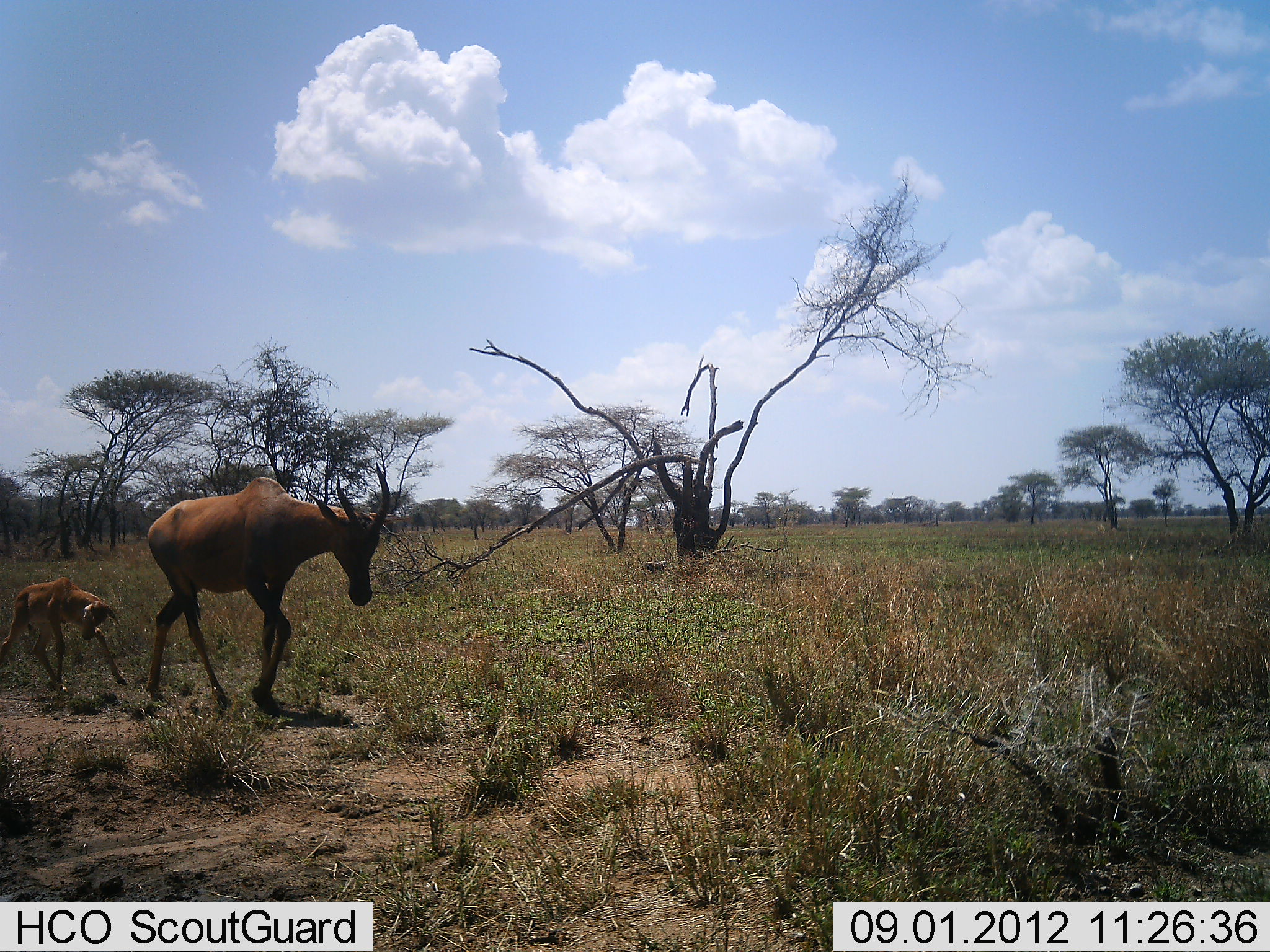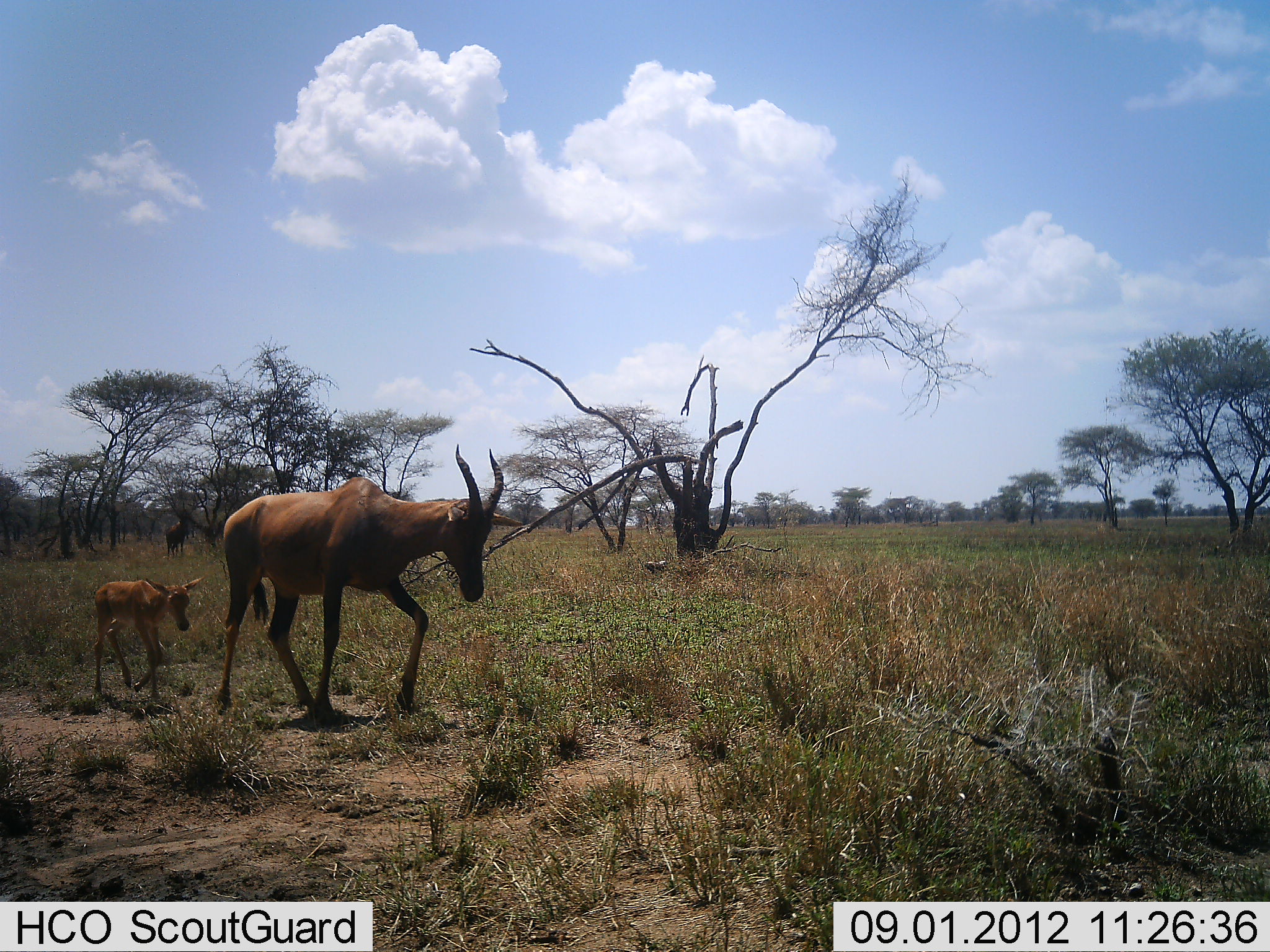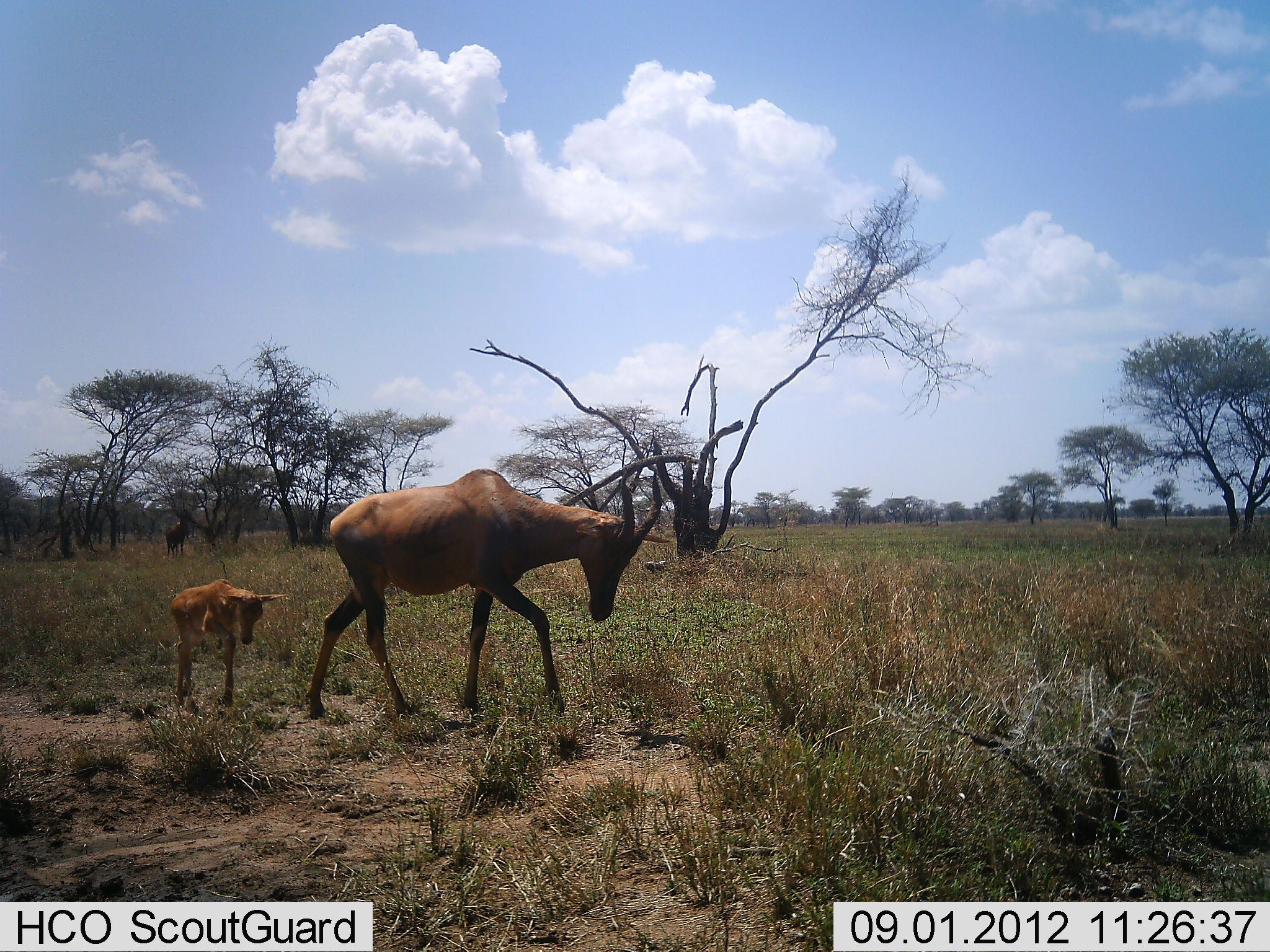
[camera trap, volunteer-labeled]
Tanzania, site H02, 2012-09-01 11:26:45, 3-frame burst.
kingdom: Animalia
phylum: Chordata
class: Mammalia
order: Artiodactyla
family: Bovidae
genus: Damaliscus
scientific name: Damaliscus lunatus jimela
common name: topi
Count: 2.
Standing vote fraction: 10%.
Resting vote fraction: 0%.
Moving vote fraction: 100%.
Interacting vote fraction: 0%.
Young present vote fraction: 100%.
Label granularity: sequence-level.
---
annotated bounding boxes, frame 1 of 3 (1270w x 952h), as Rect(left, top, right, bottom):
animal: Rect(145, 463, 392, 714); Rect(1, 578, 126, 690)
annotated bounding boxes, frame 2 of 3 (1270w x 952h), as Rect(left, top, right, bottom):
animal: Rect(215, 443, 503, 715); Rect(92, 575, 202, 696)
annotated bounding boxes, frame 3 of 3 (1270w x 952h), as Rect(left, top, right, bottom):
animal: Rect(307, 468, 662, 728); Rect(167, 577, 285, 704)